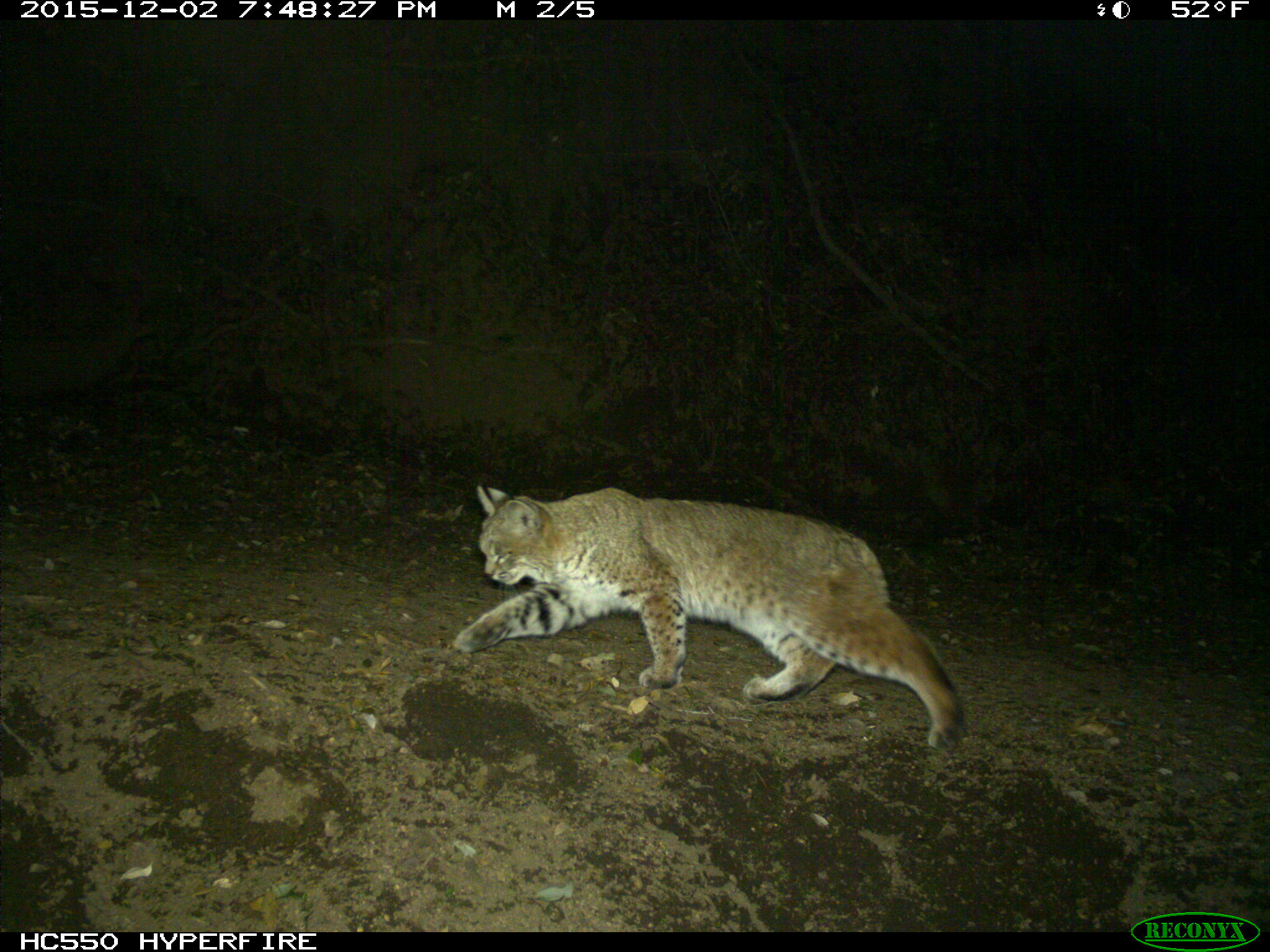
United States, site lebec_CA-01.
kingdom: Animalia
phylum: Chordata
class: Mammalia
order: Carnivora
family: Felidae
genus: Lynx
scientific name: Lynx rufus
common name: bobcat